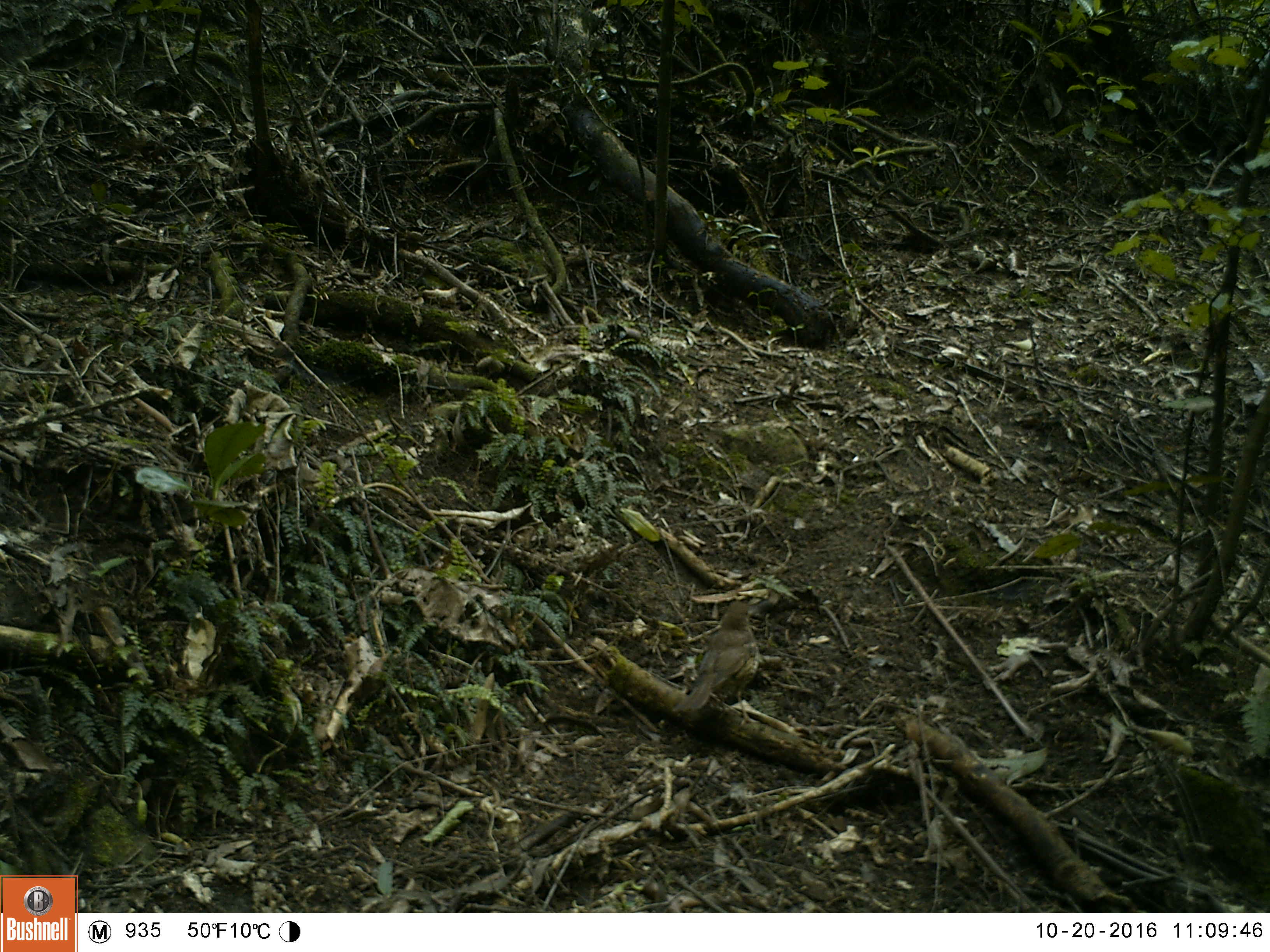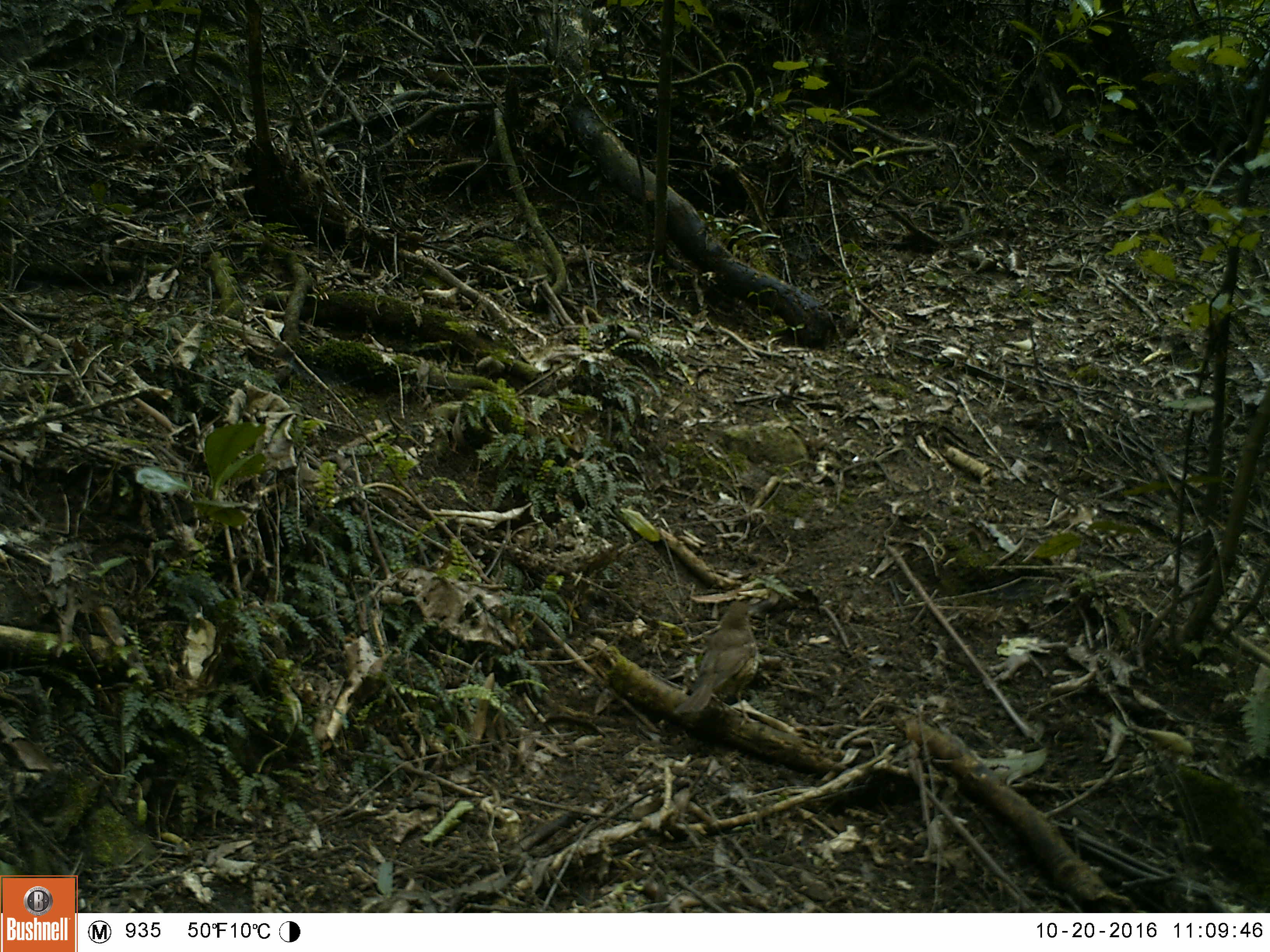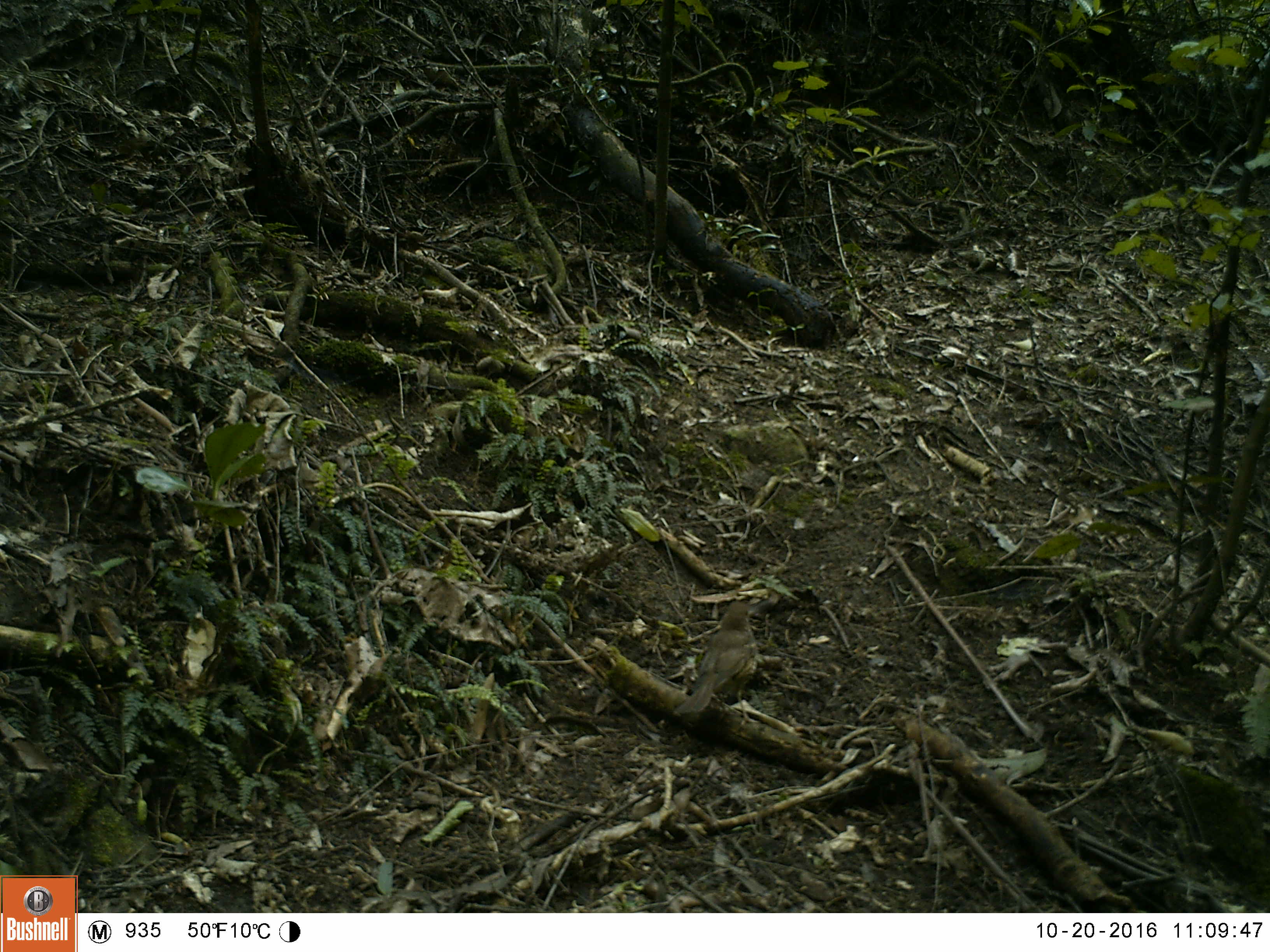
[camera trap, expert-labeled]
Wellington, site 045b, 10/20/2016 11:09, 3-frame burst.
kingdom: Animalia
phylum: Chordata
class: Aves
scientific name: Aves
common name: bird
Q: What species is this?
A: Bird (Aves).